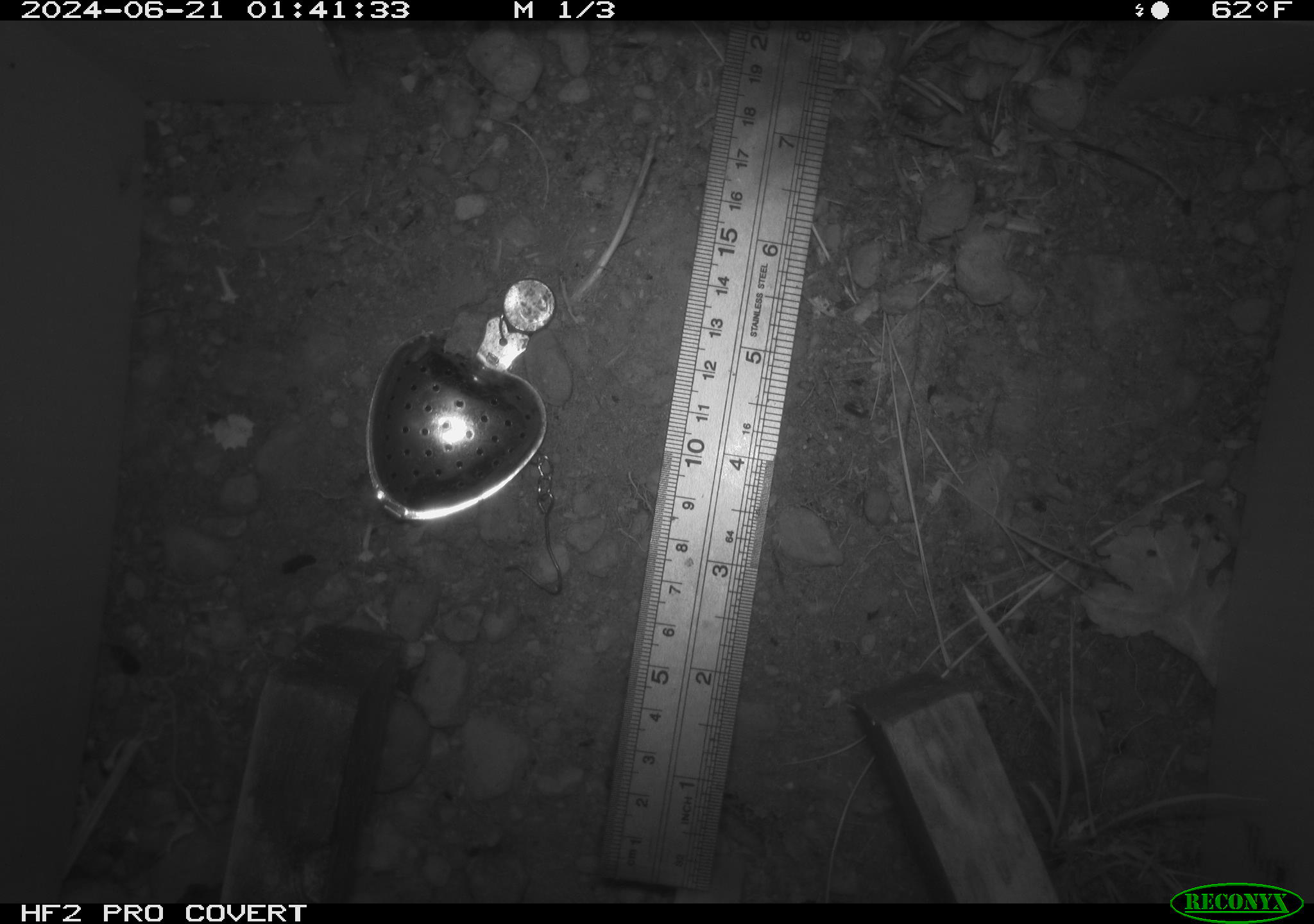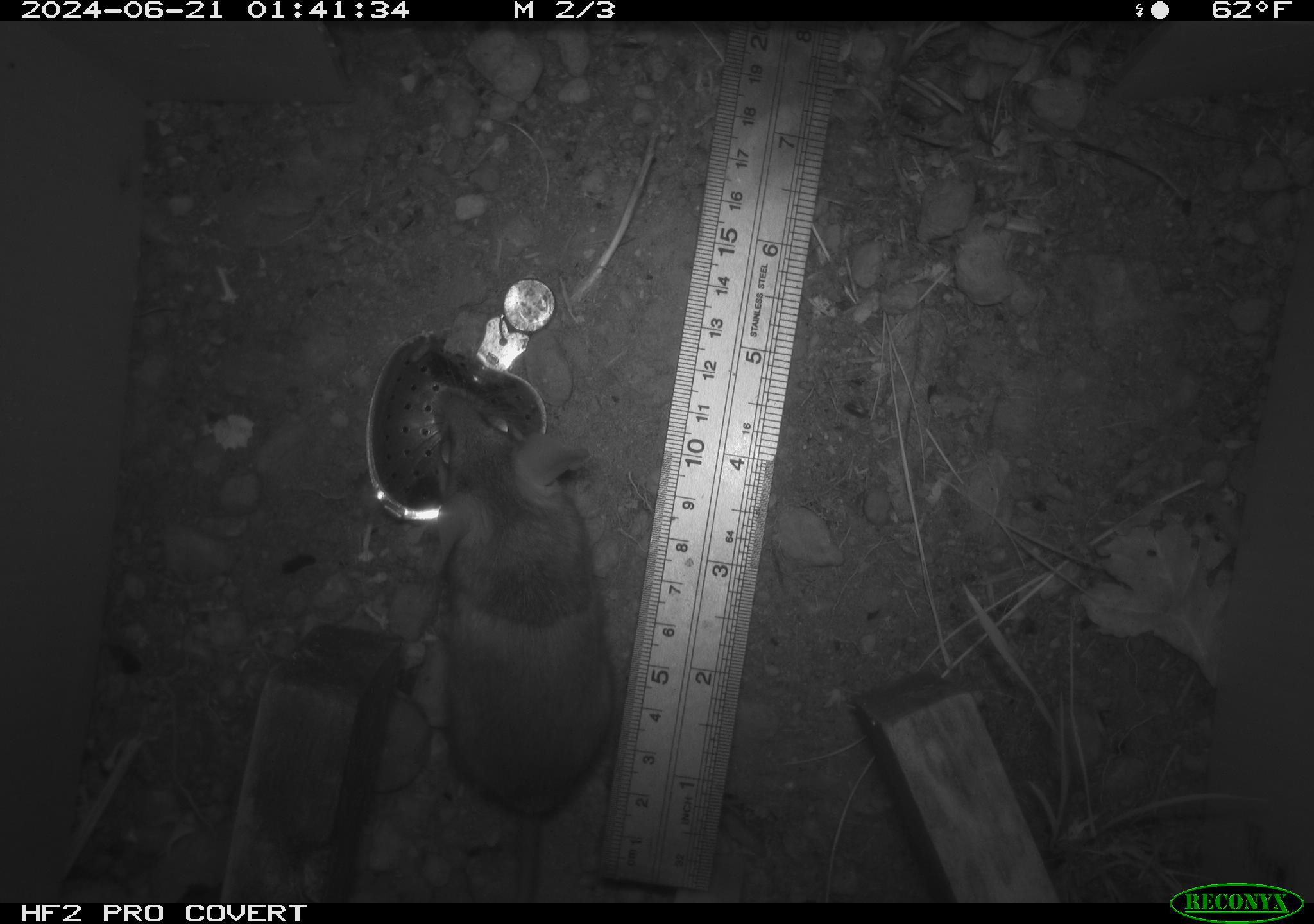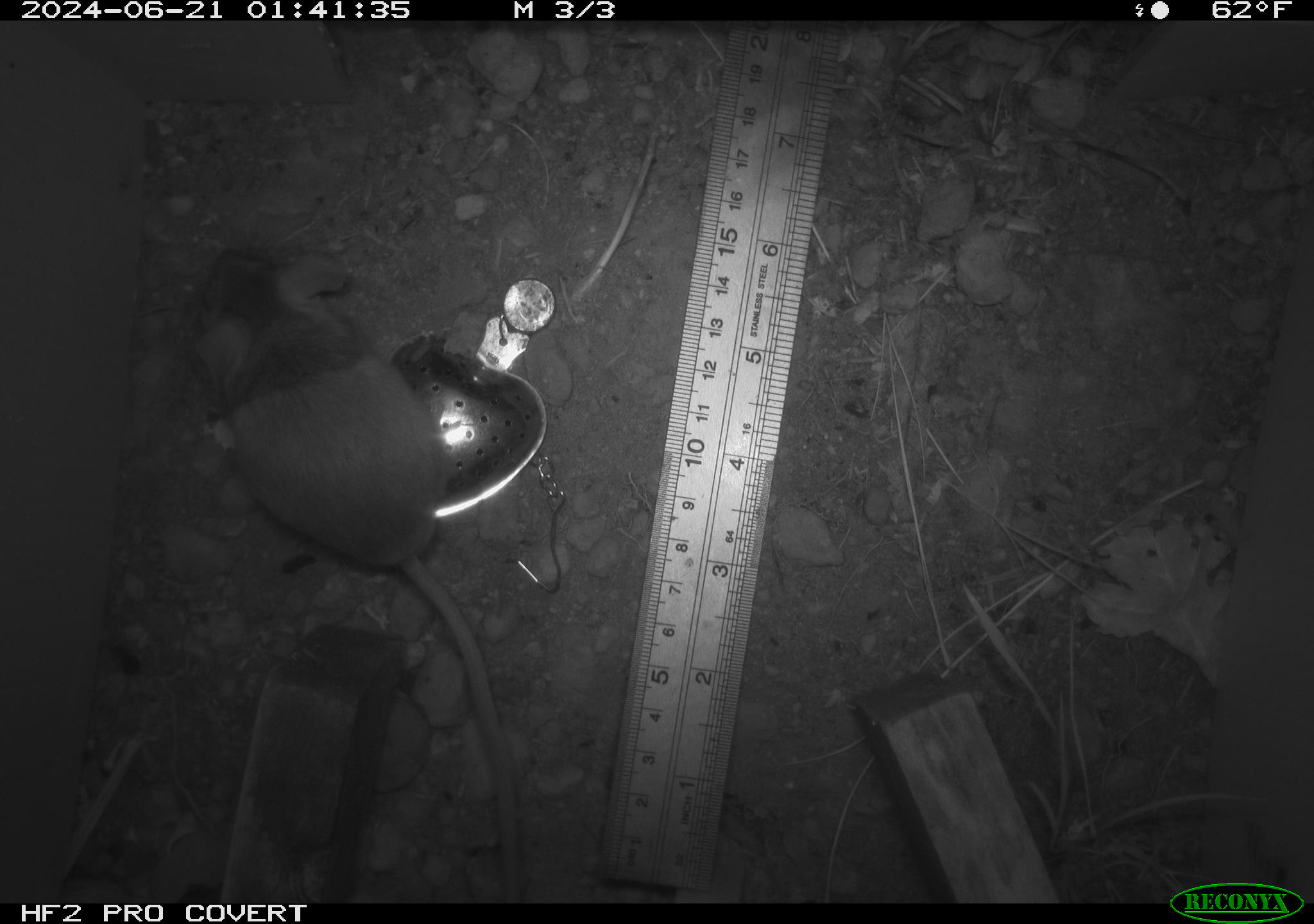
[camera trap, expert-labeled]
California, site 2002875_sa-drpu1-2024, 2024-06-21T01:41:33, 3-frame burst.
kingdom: Animalia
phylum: Chordata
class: Mammalia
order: Rodentia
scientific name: Rodentia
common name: rodent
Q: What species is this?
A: Rodent (Rodentia).